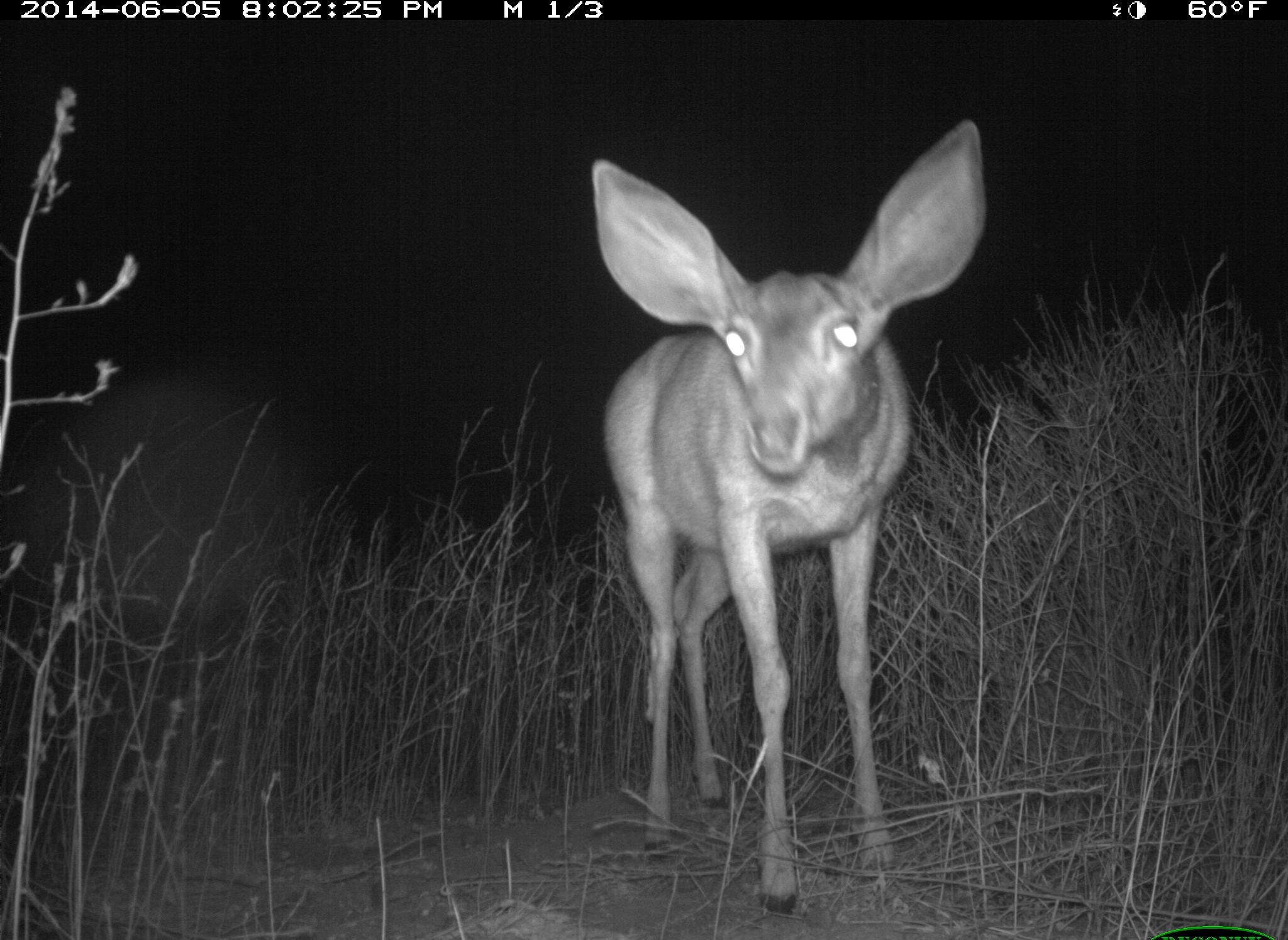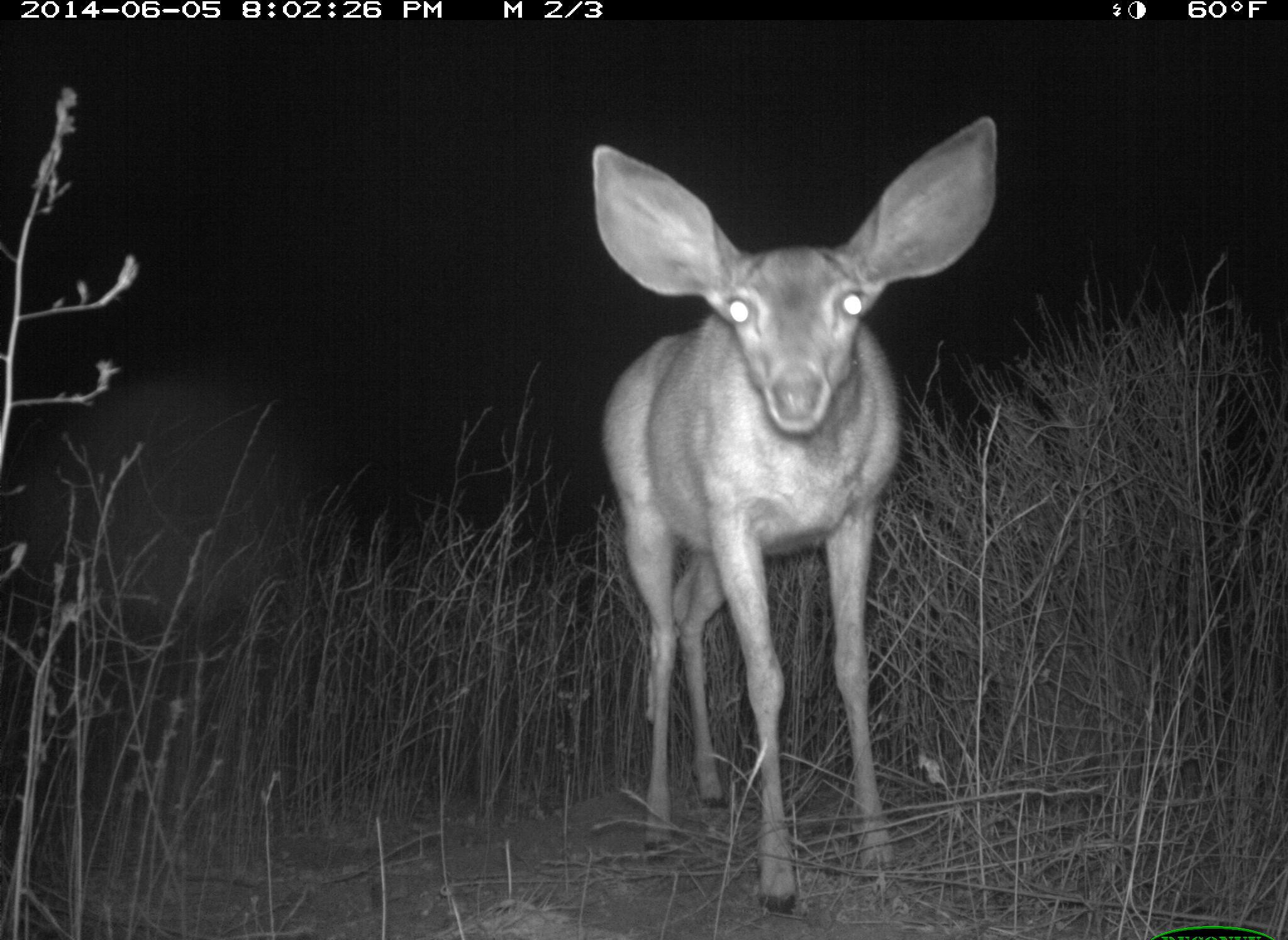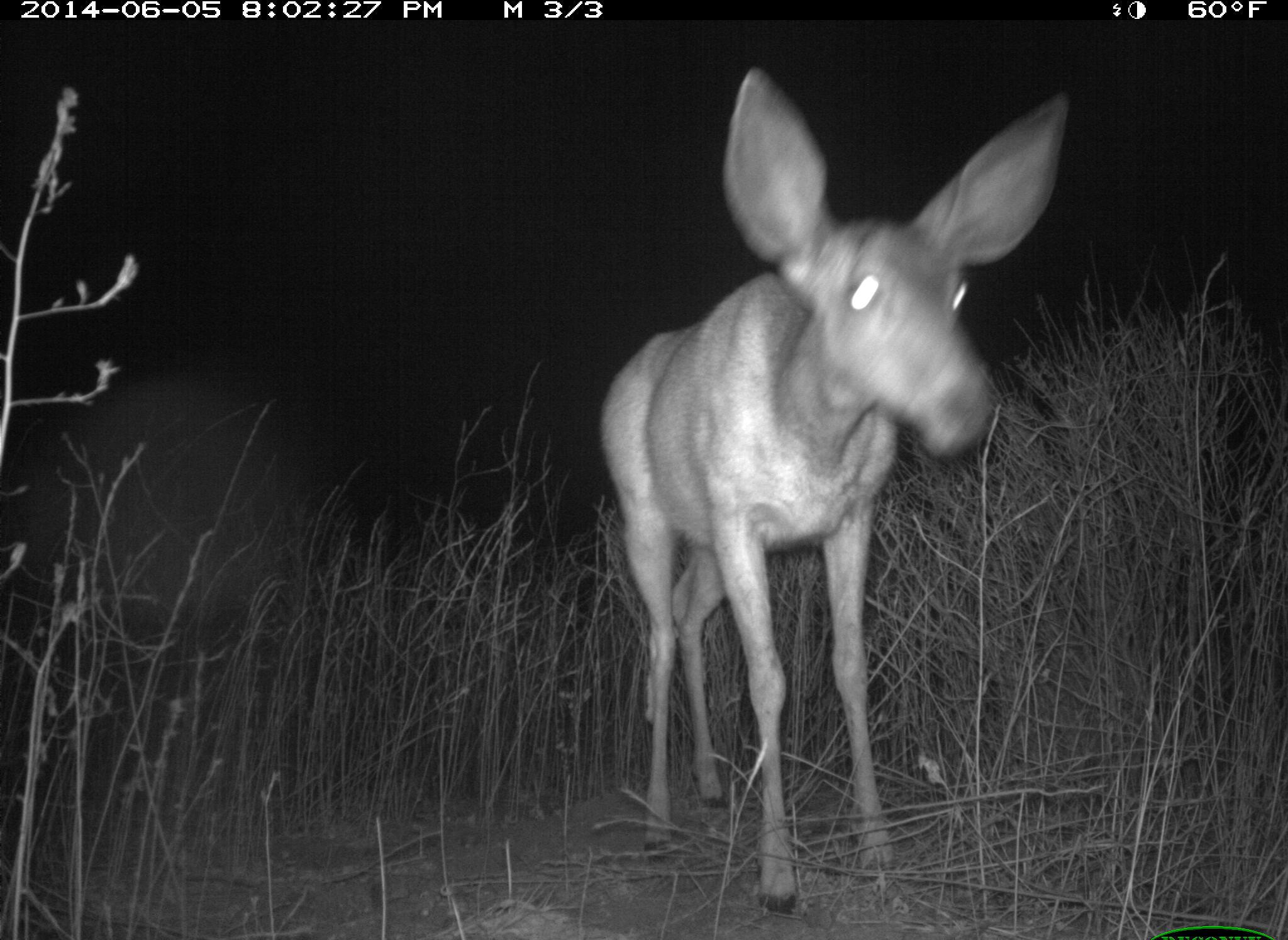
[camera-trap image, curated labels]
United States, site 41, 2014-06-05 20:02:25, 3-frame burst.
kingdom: Animalia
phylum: Chordata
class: Mammalia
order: Artiodactyla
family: Cervidae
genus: Odocoileus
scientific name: Odocoileus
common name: deer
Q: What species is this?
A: Deer (Odocoileus).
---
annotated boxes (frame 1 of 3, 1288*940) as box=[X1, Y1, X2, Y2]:
deer: box=[590, 120, 987, 921]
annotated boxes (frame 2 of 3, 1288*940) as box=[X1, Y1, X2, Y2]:
deer: box=[587, 114, 1003, 919]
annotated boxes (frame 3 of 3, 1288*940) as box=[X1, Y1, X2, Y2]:
deer: box=[594, 66, 1071, 918]